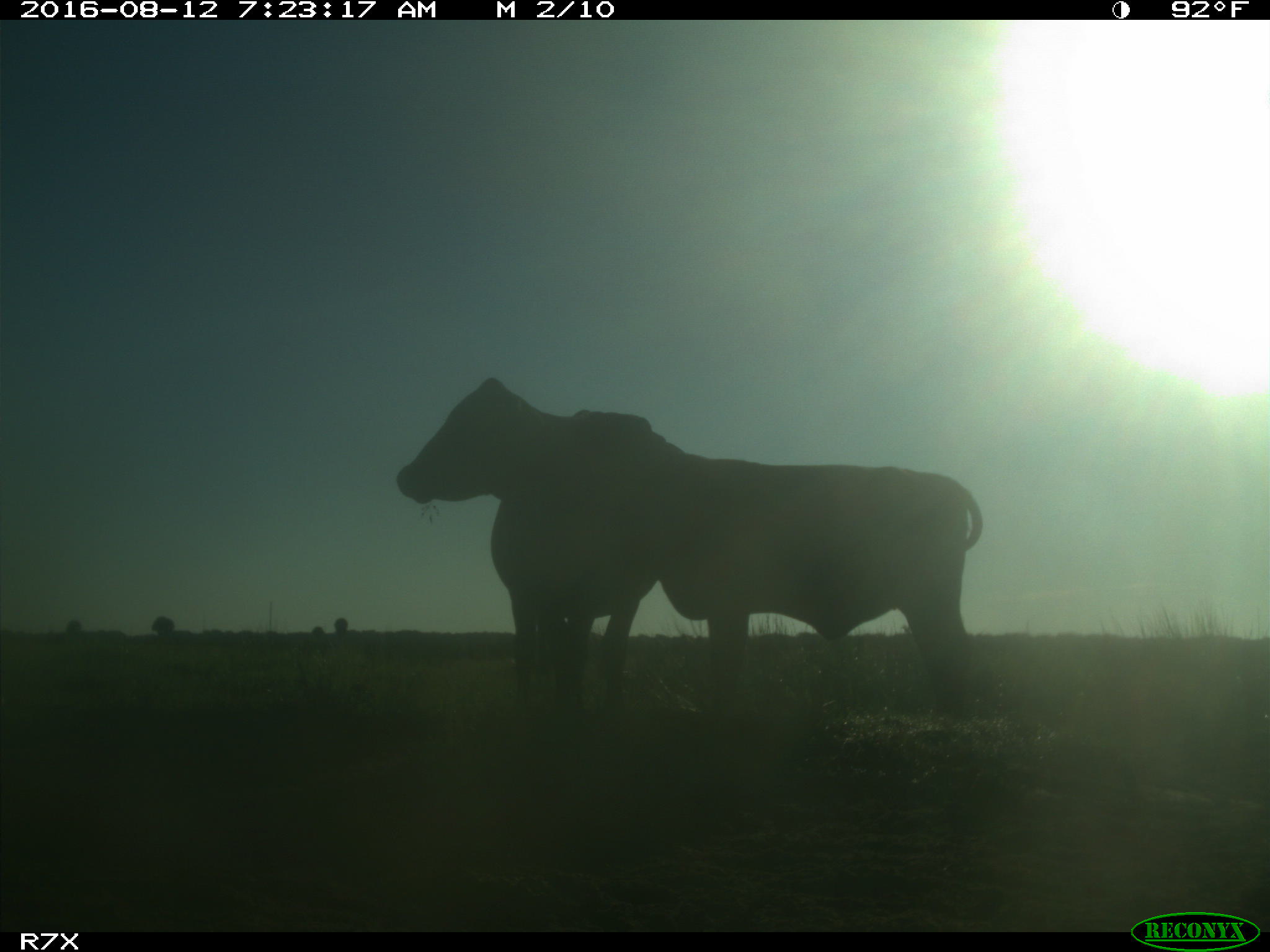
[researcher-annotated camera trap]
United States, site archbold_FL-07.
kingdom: Animalia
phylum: Chordata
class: Mammalia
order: Artiodactyla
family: Bovidae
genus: Bos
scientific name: Bos taurus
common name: domestic cow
Bos taurus (domestic cow).